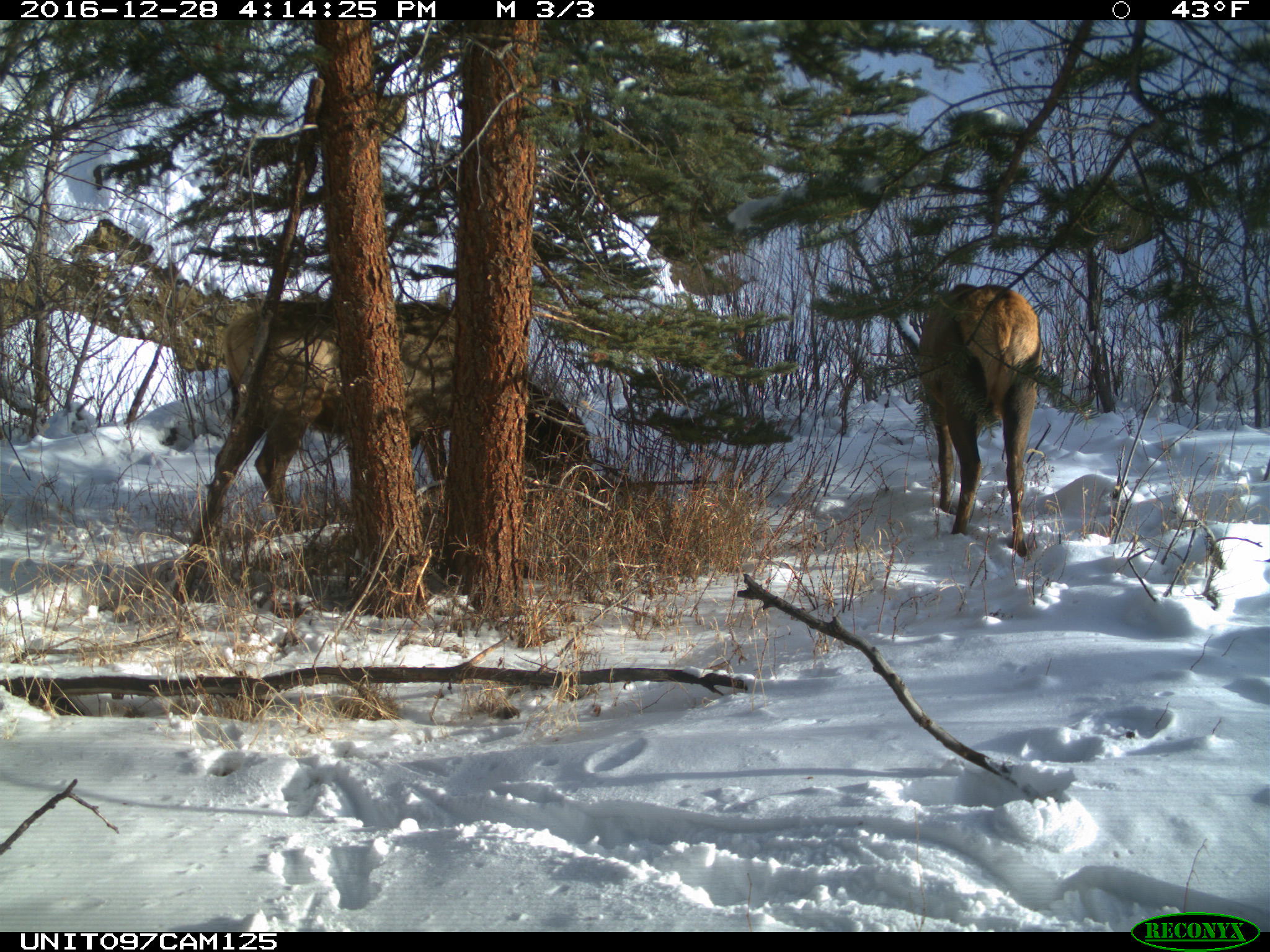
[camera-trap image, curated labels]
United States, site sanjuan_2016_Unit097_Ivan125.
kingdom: Animalia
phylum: Chordata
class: Mammalia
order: Artiodactyla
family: Cervidae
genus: Cervus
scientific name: Cervus elaphus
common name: red deer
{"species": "Cervus elaphus (red deer)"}